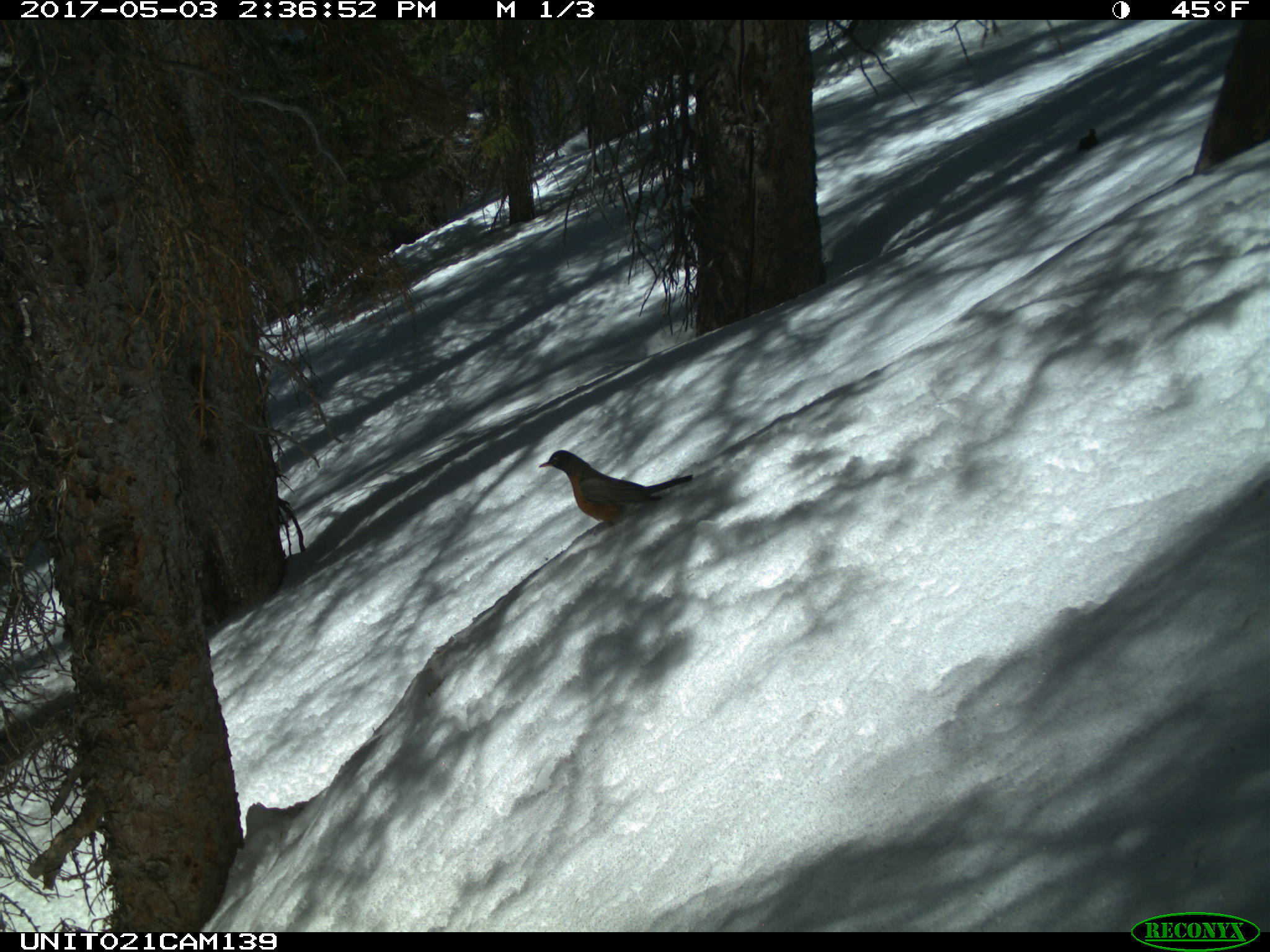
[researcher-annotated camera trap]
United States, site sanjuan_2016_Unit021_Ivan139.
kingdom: Animalia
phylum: Chordata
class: Aves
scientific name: Aves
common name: birds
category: unidentified bird